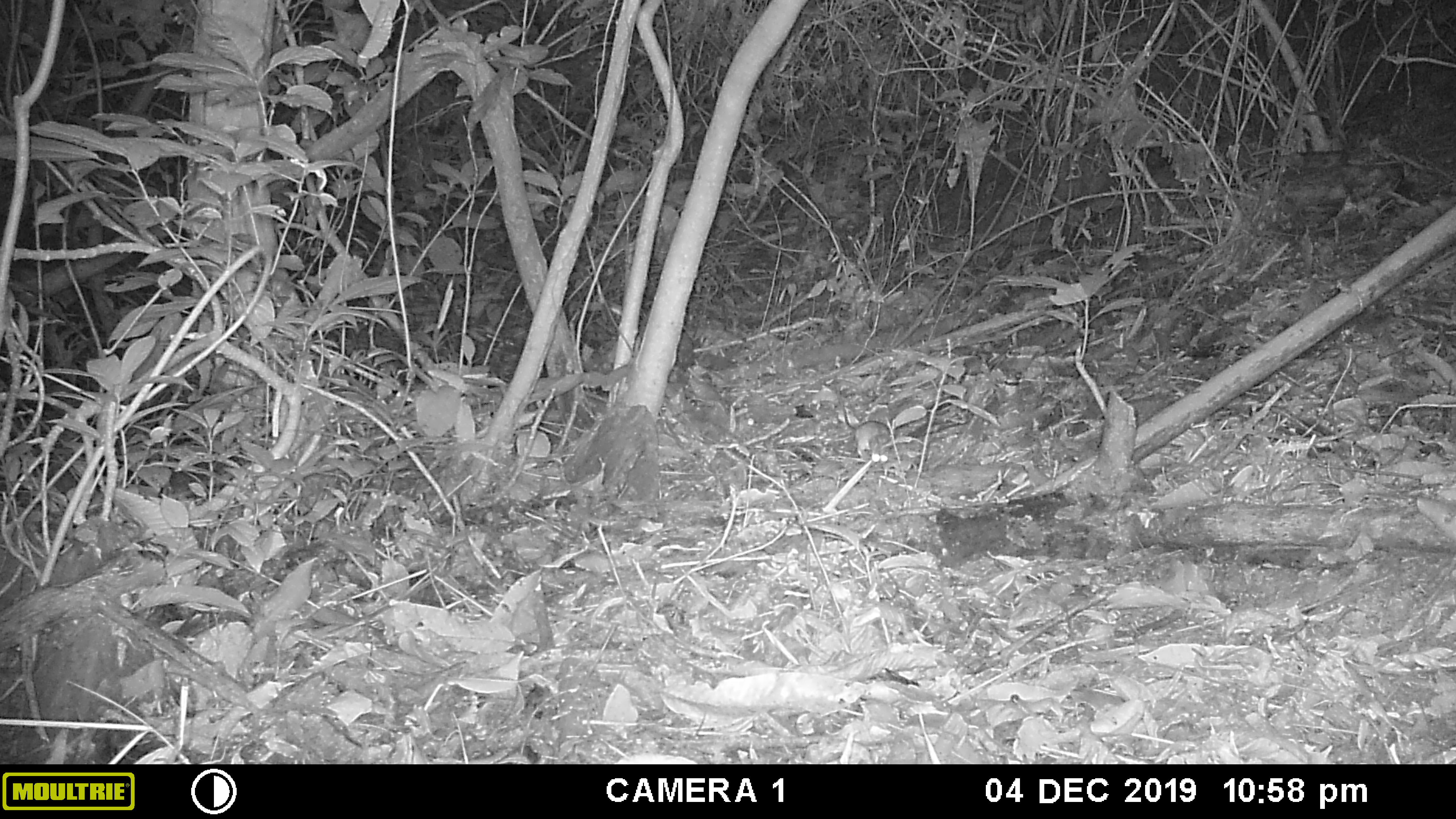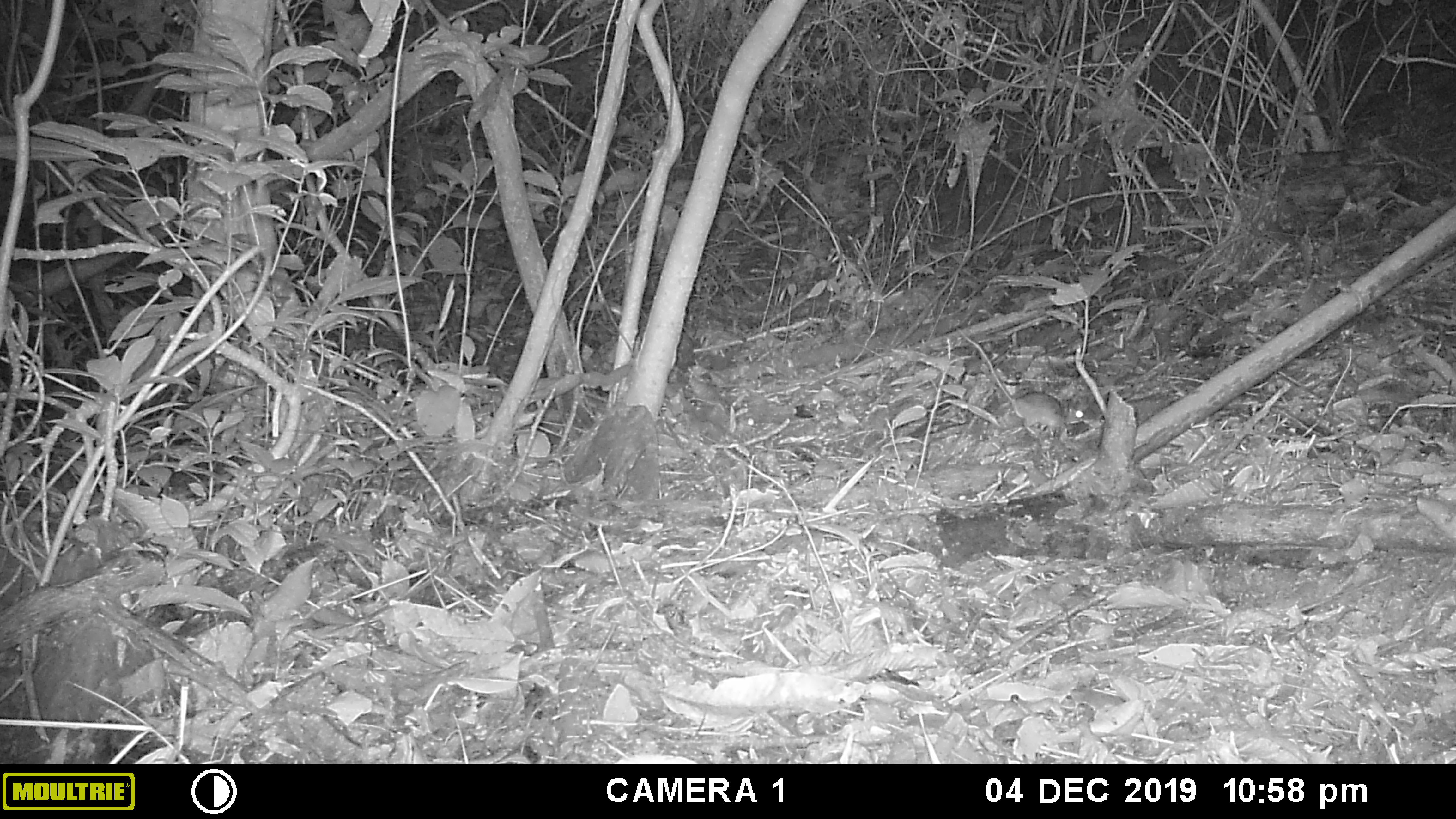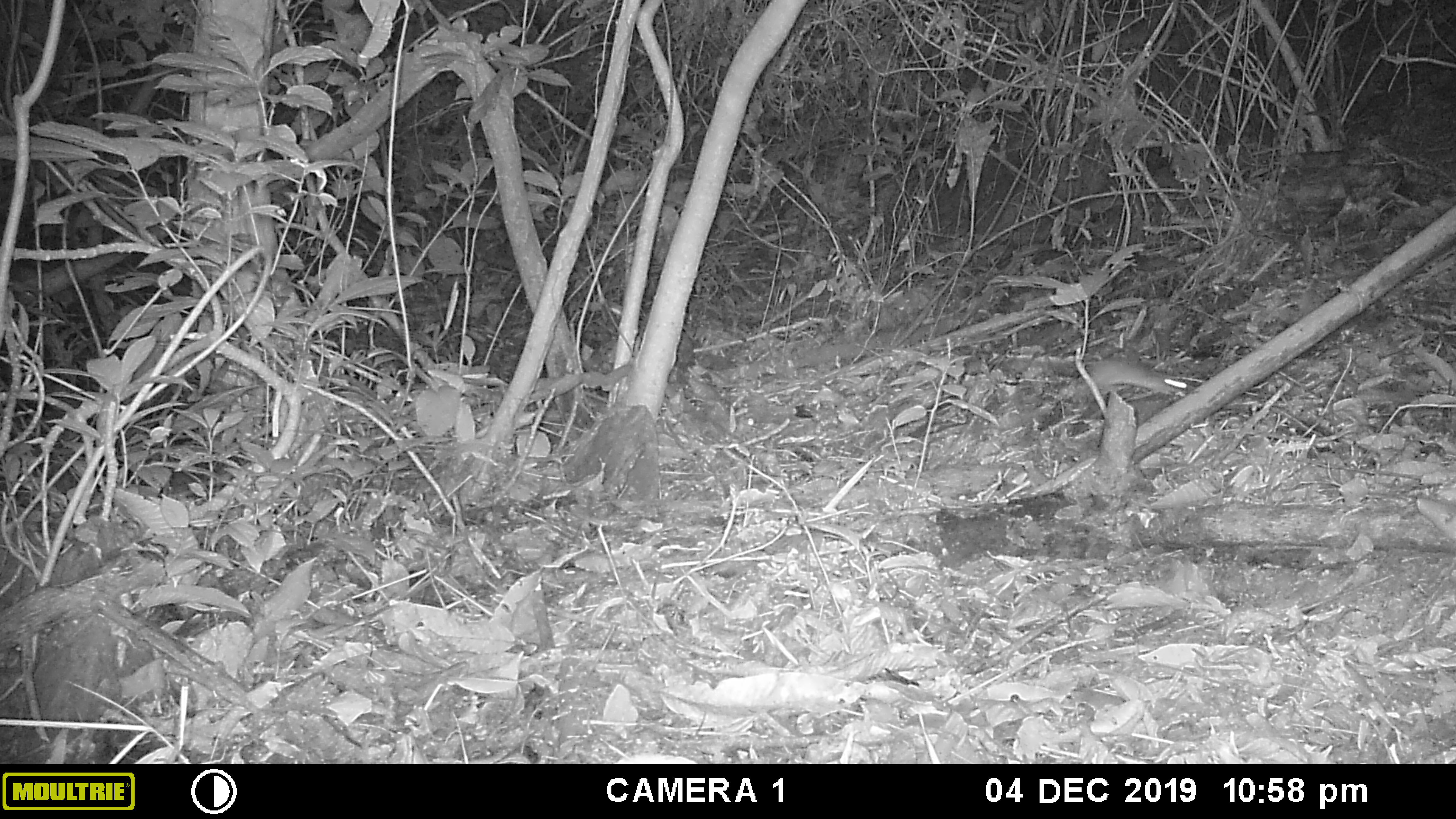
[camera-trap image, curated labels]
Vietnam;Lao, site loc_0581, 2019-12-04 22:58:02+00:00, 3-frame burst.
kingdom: Animalia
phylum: Chordata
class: Mammalia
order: Rodentia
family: Muridae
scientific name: Muridae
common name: old-world mice and rats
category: unidentified murid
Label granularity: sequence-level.